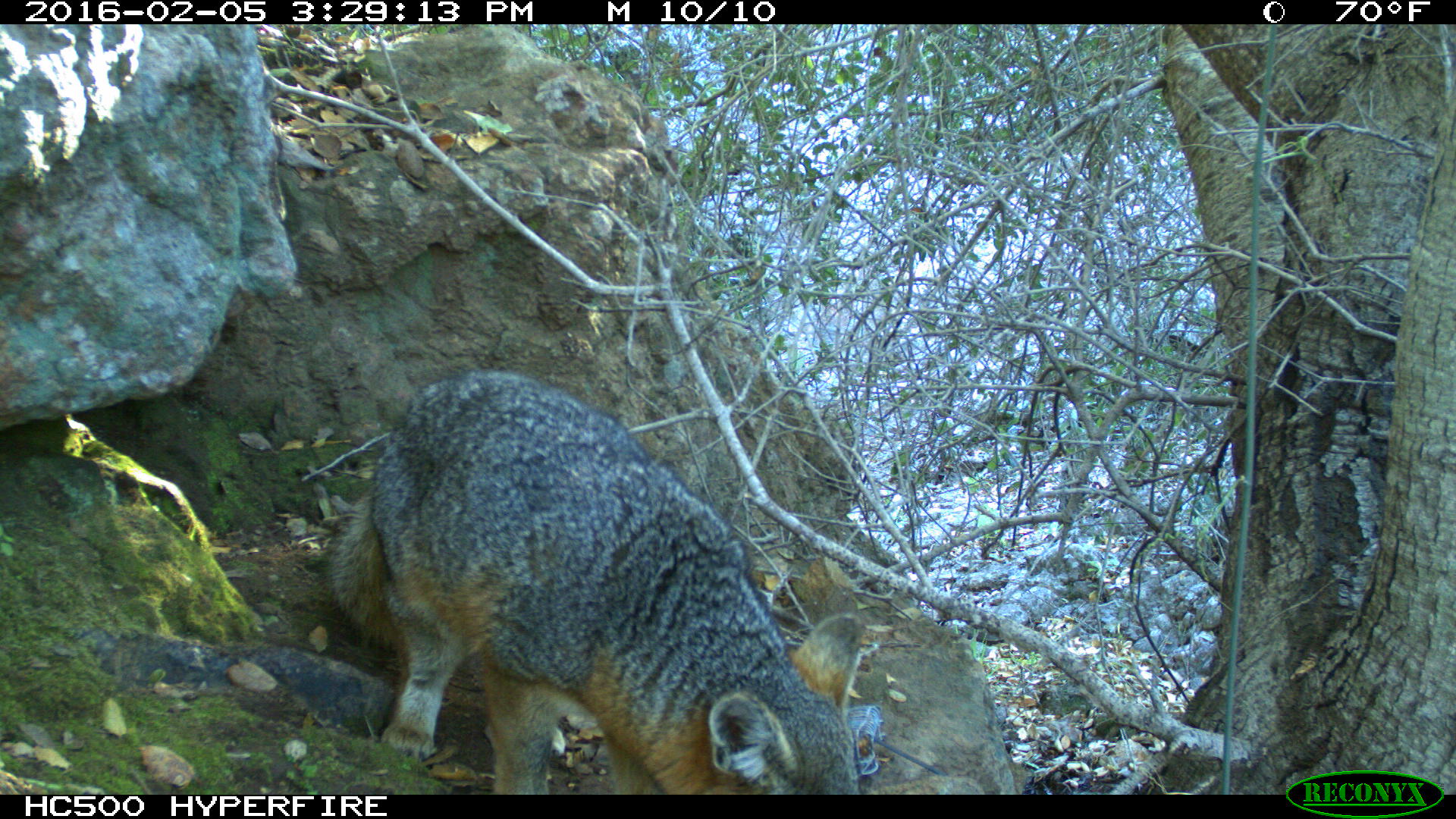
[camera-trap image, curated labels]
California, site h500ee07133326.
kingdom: Animalia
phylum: Chordata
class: Mammalia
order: Carnivora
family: Canidae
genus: Urocyon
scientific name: Urocyon littoralis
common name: island fox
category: fox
Fox (island fox) (Urocyon littoralis).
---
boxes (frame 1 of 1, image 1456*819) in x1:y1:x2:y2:
fox: 323:369:865:794